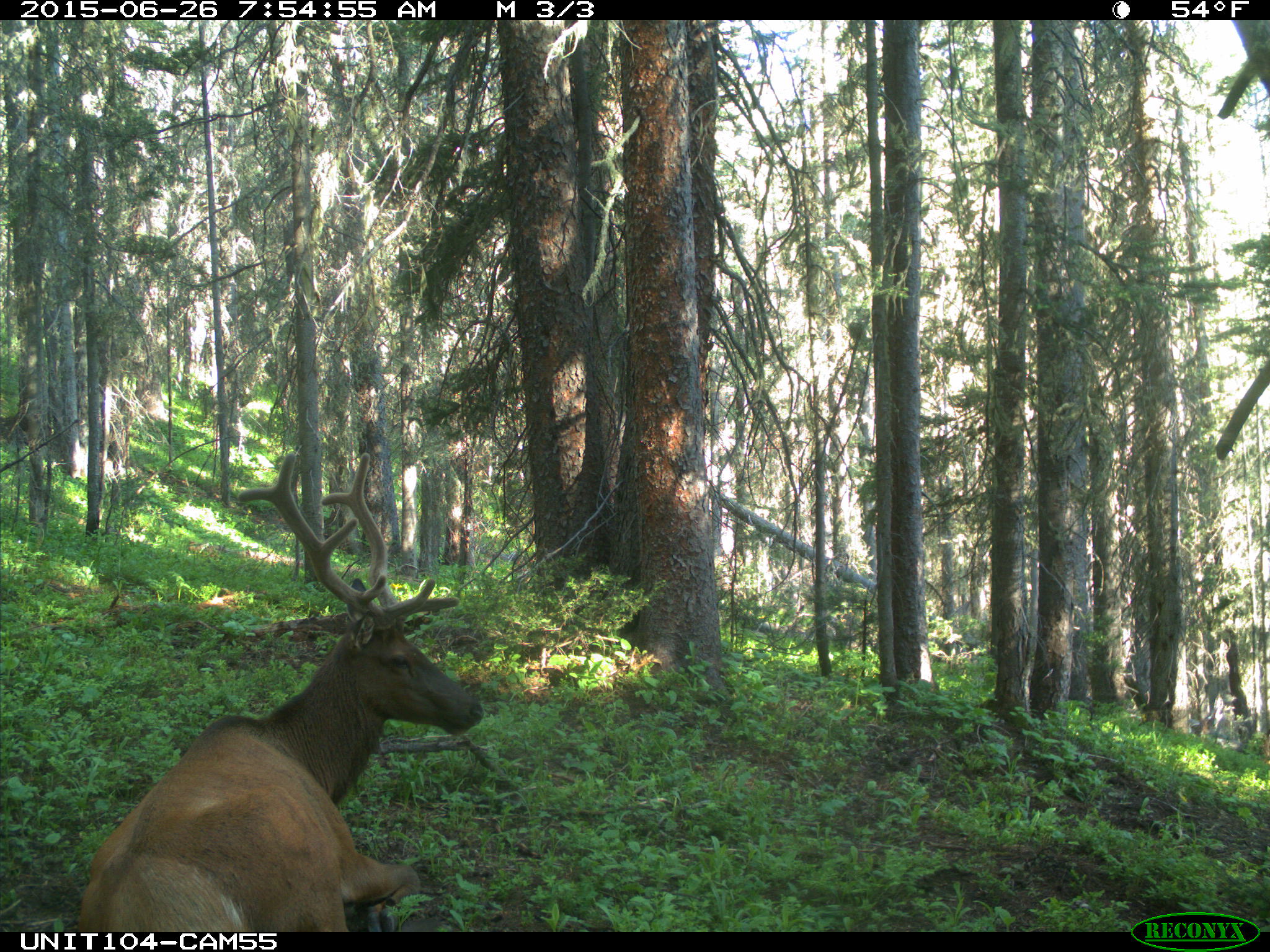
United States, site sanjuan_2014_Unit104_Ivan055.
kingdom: Animalia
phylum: Chordata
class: Mammalia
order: Artiodactyla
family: Cervidae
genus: Cervus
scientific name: Cervus elaphus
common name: red deer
Cervus elaphus (red deer).